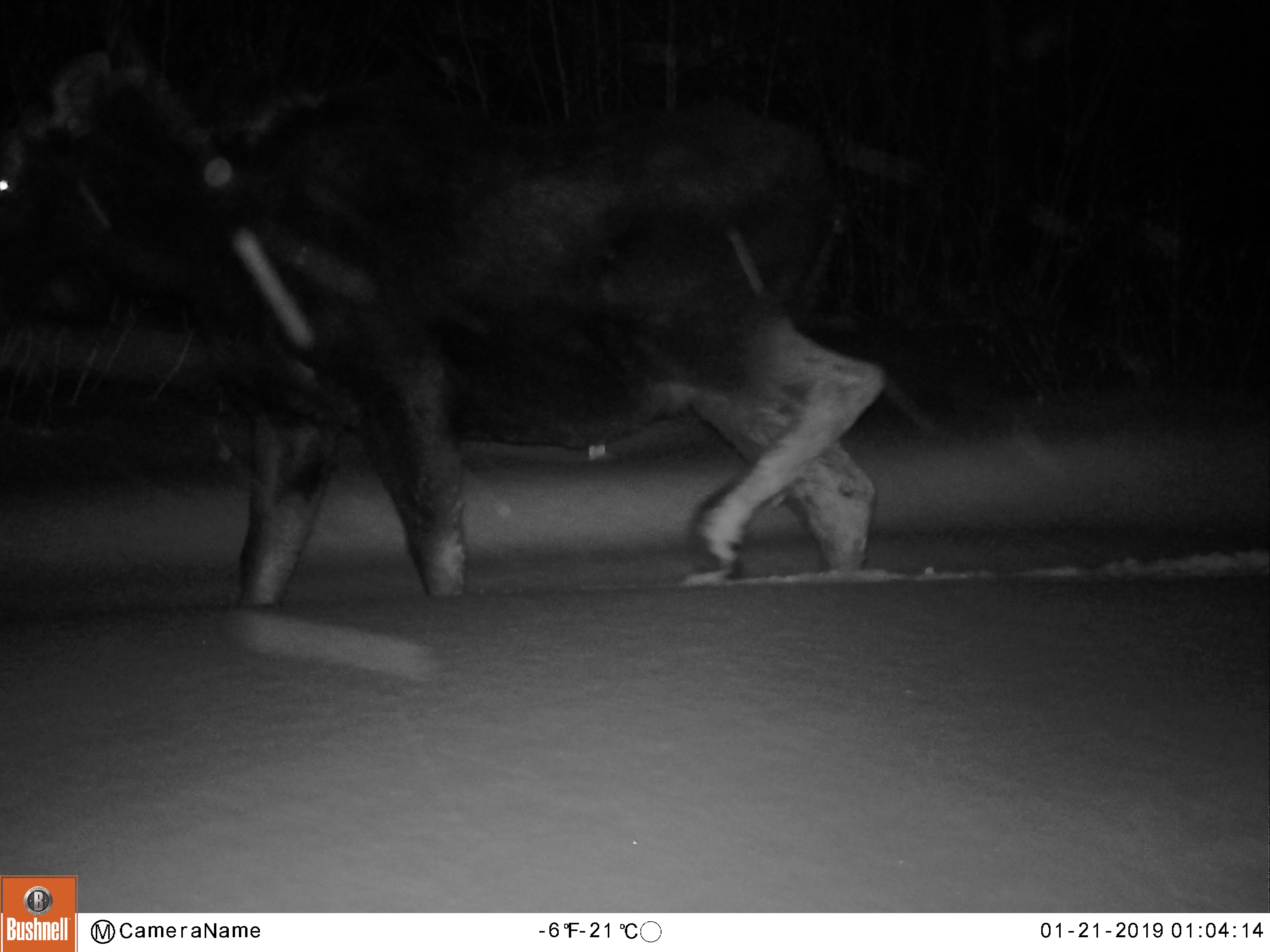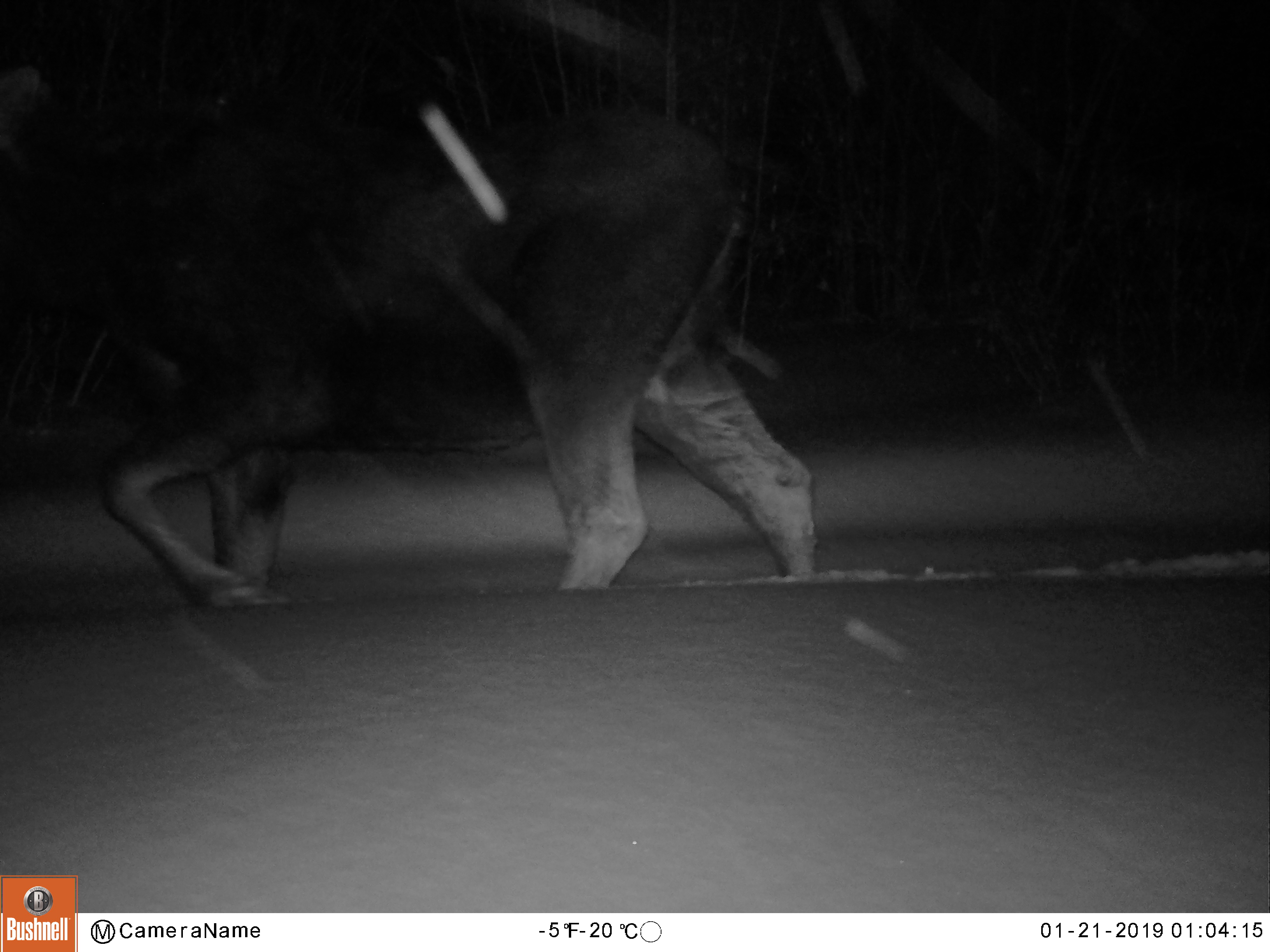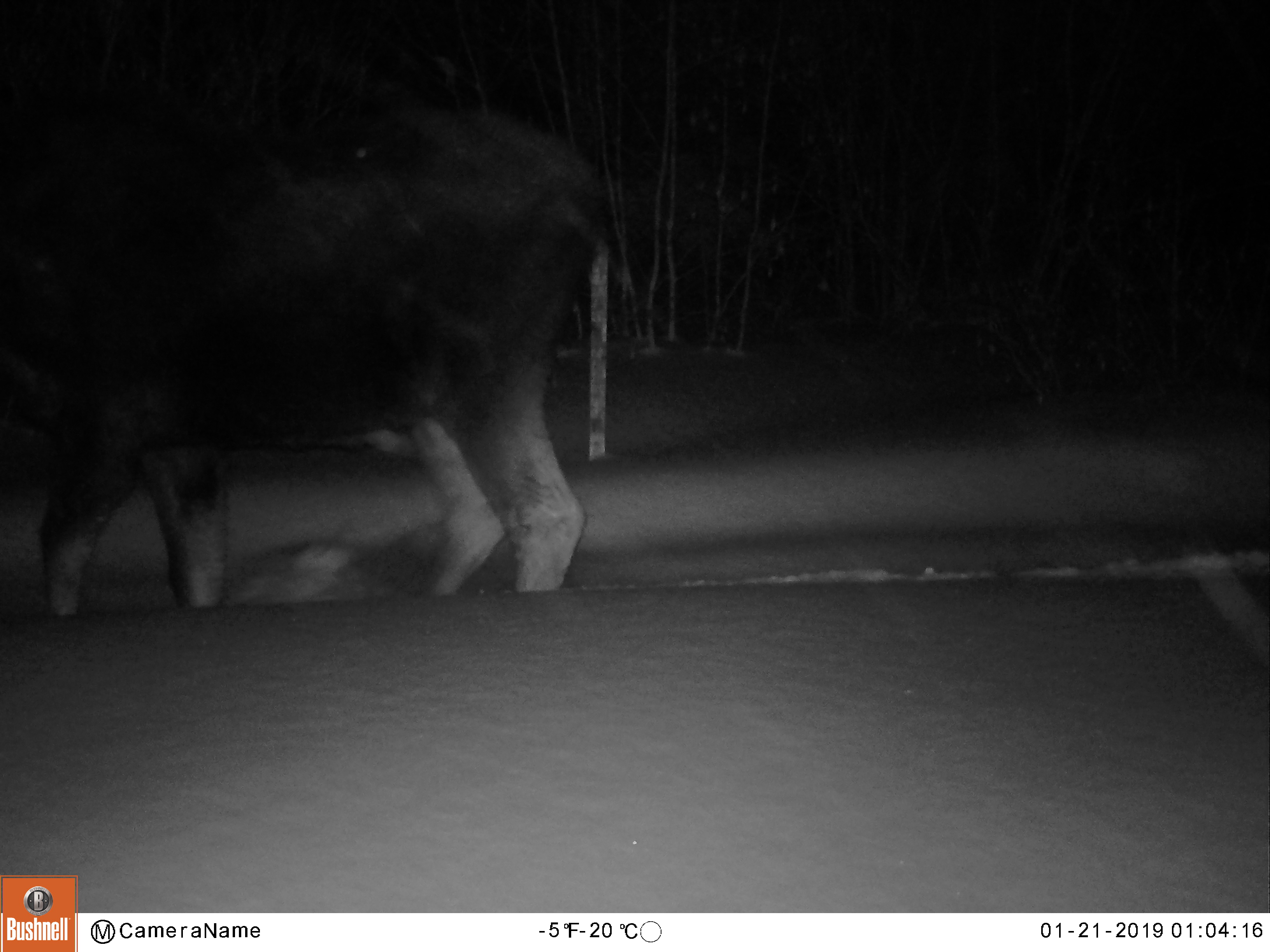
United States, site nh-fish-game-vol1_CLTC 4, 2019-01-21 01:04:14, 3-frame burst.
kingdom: Animalia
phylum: Chordata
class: Mammalia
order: Artiodactyla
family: Cervidae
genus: Alces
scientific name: Alces alces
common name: moose